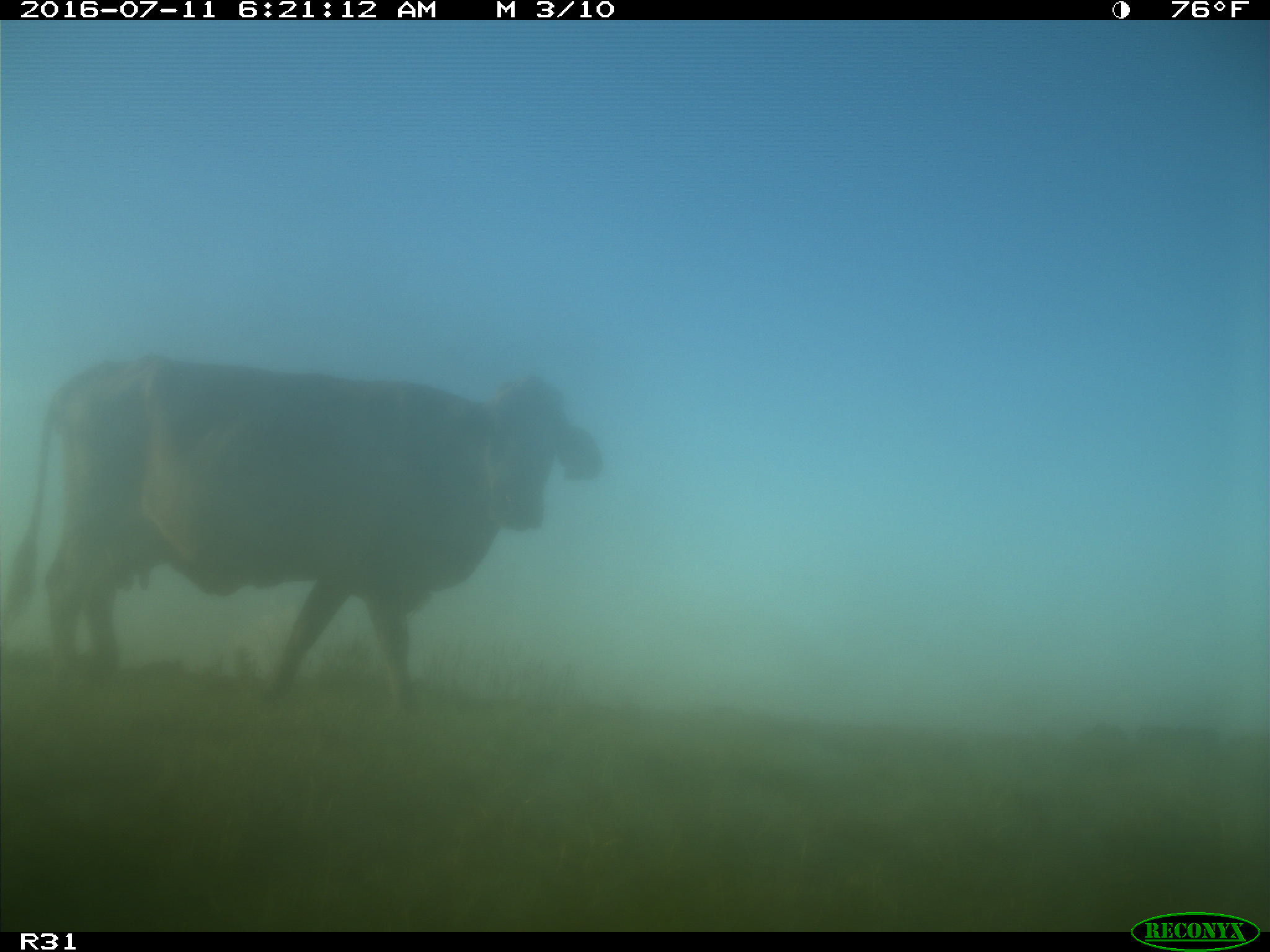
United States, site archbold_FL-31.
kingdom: Animalia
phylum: Chordata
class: Mammalia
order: Artiodactyla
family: Bovidae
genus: Bos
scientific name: Bos taurus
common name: domestic cow